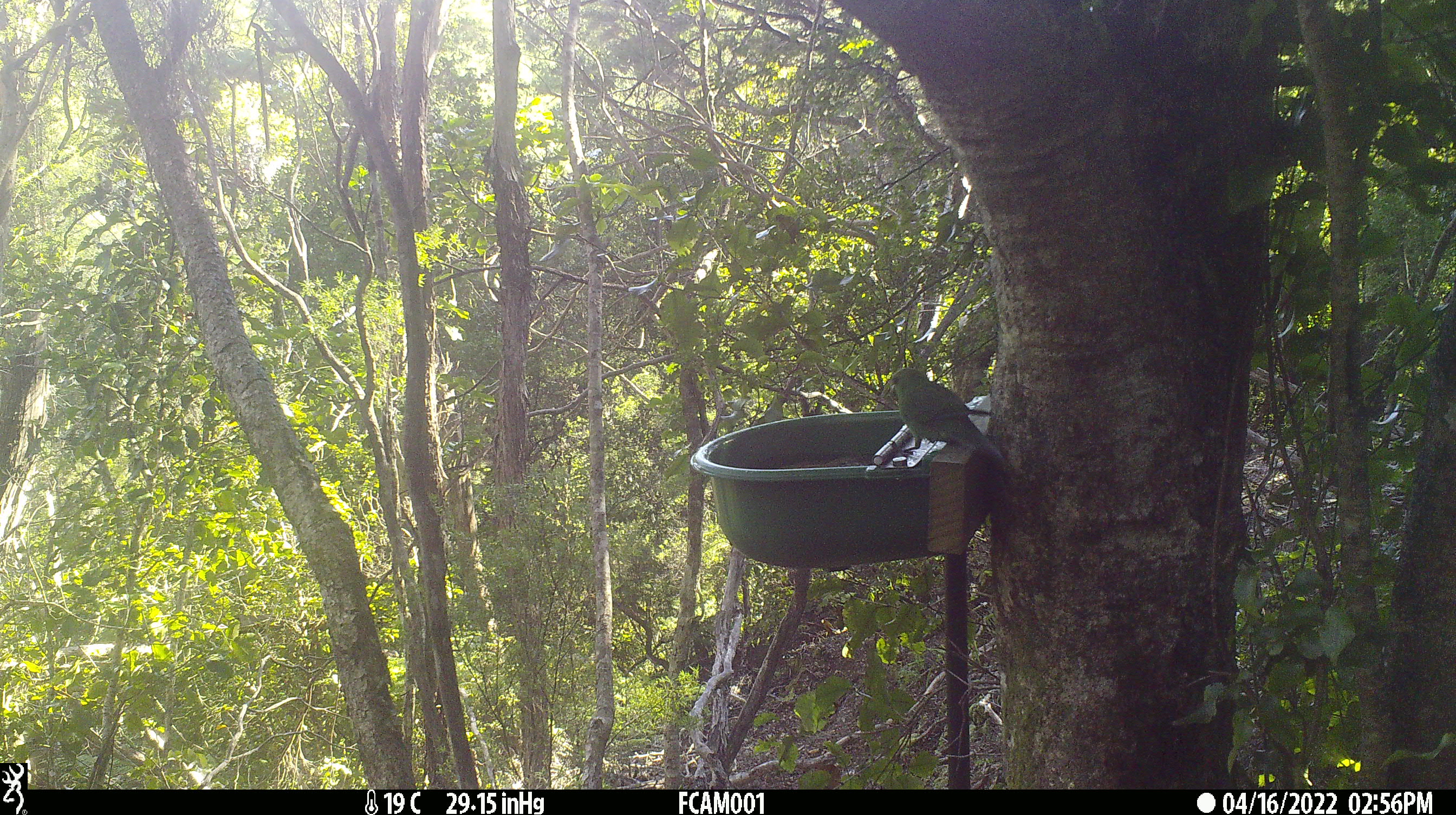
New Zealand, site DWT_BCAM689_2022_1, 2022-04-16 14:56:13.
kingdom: Animalia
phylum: Chordata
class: Aves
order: Psittaciformes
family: Psittaculidae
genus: Cyanoramphus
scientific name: Cyanoramphus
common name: parakeet